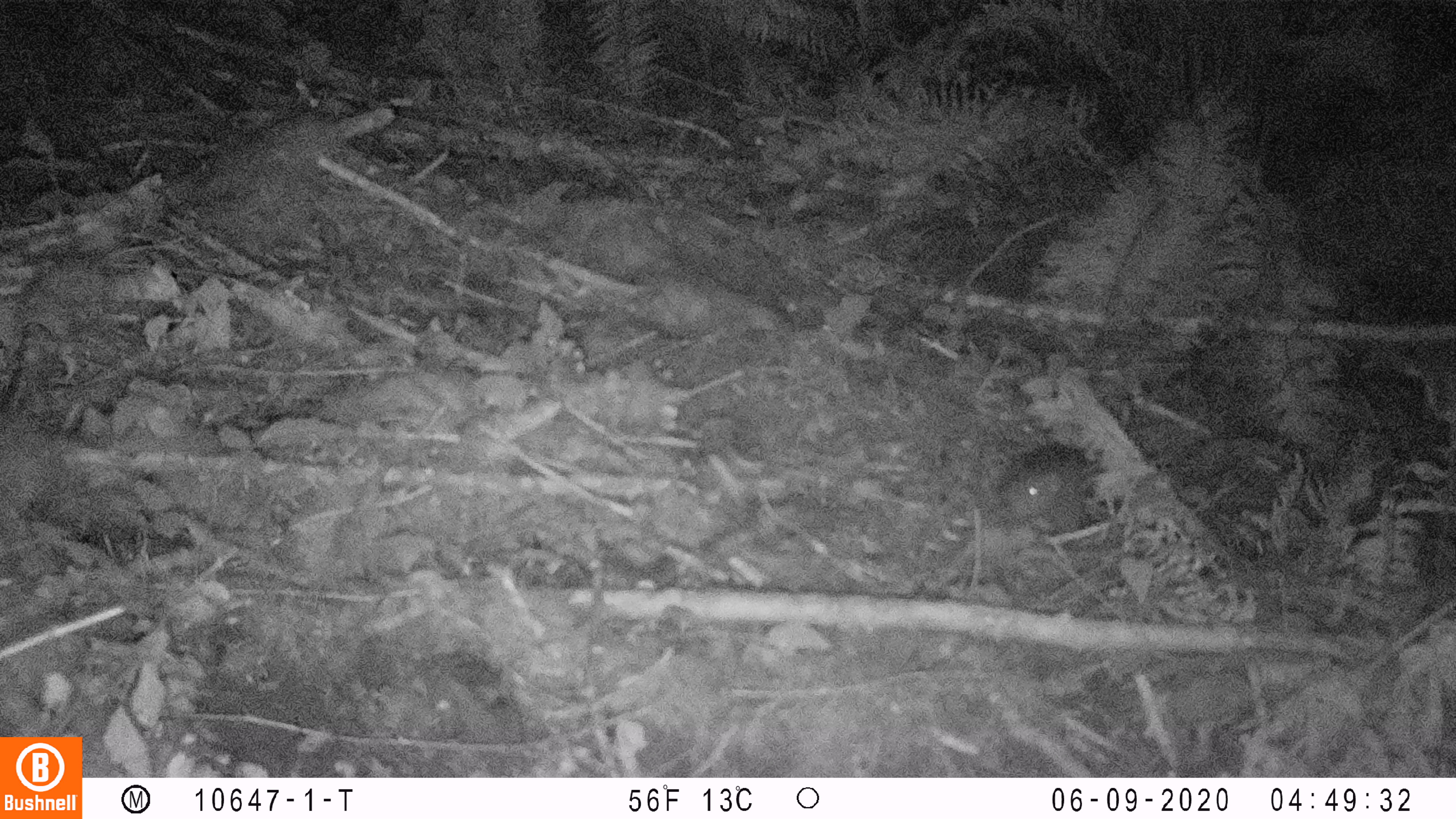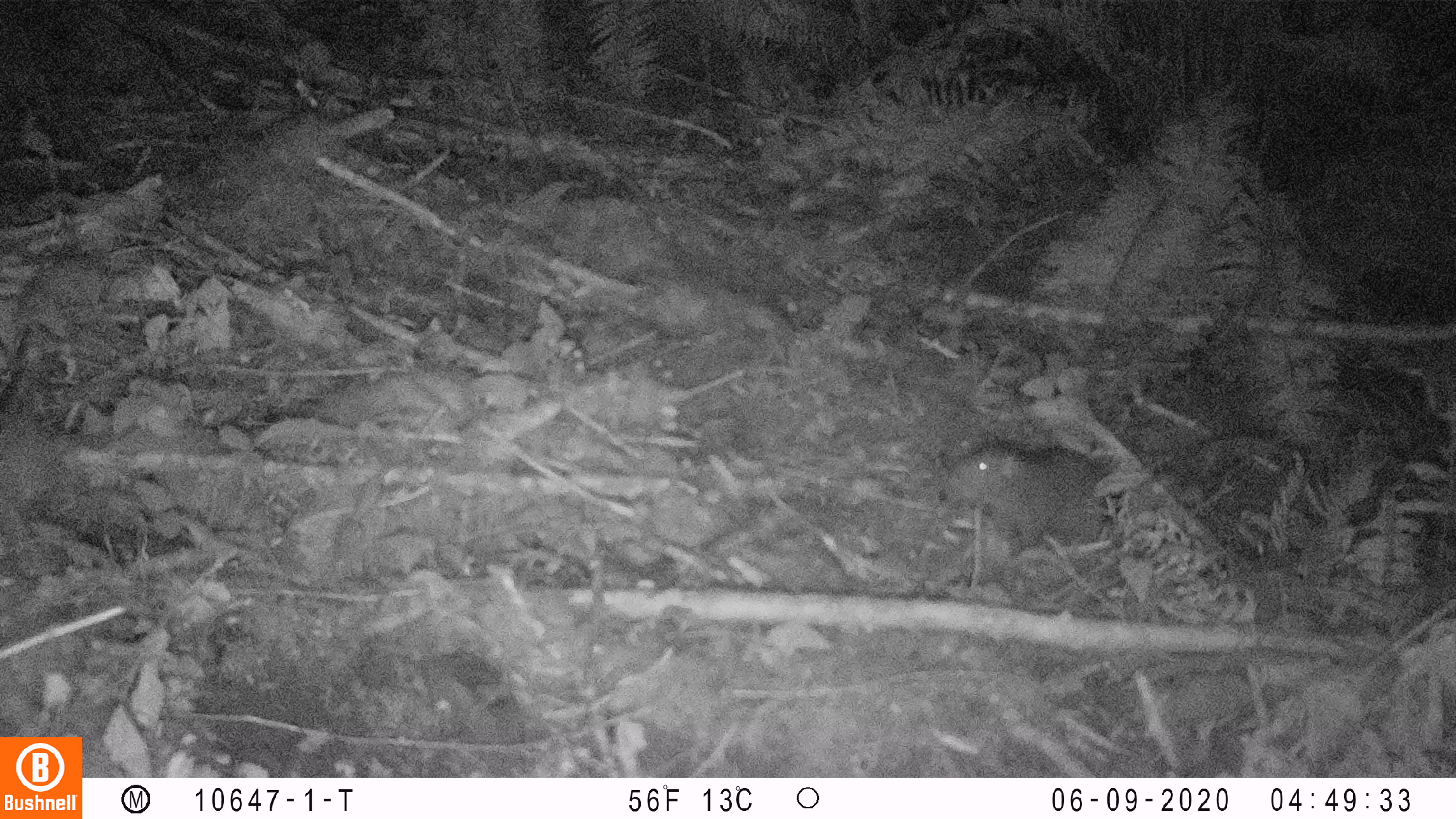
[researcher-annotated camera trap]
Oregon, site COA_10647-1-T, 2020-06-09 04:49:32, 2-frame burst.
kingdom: Animalia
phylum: Chordata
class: Mammalia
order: Rodentia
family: Aplodontiidae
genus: Aplodontia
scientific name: Aplodontia rufa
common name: mountain beaver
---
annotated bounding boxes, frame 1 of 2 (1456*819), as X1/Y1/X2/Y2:
mountain beaver: 990/440/1091/535; 1047/319/1051/321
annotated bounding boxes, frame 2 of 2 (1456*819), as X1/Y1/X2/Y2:
mountain beaver: 937/429/1108/552